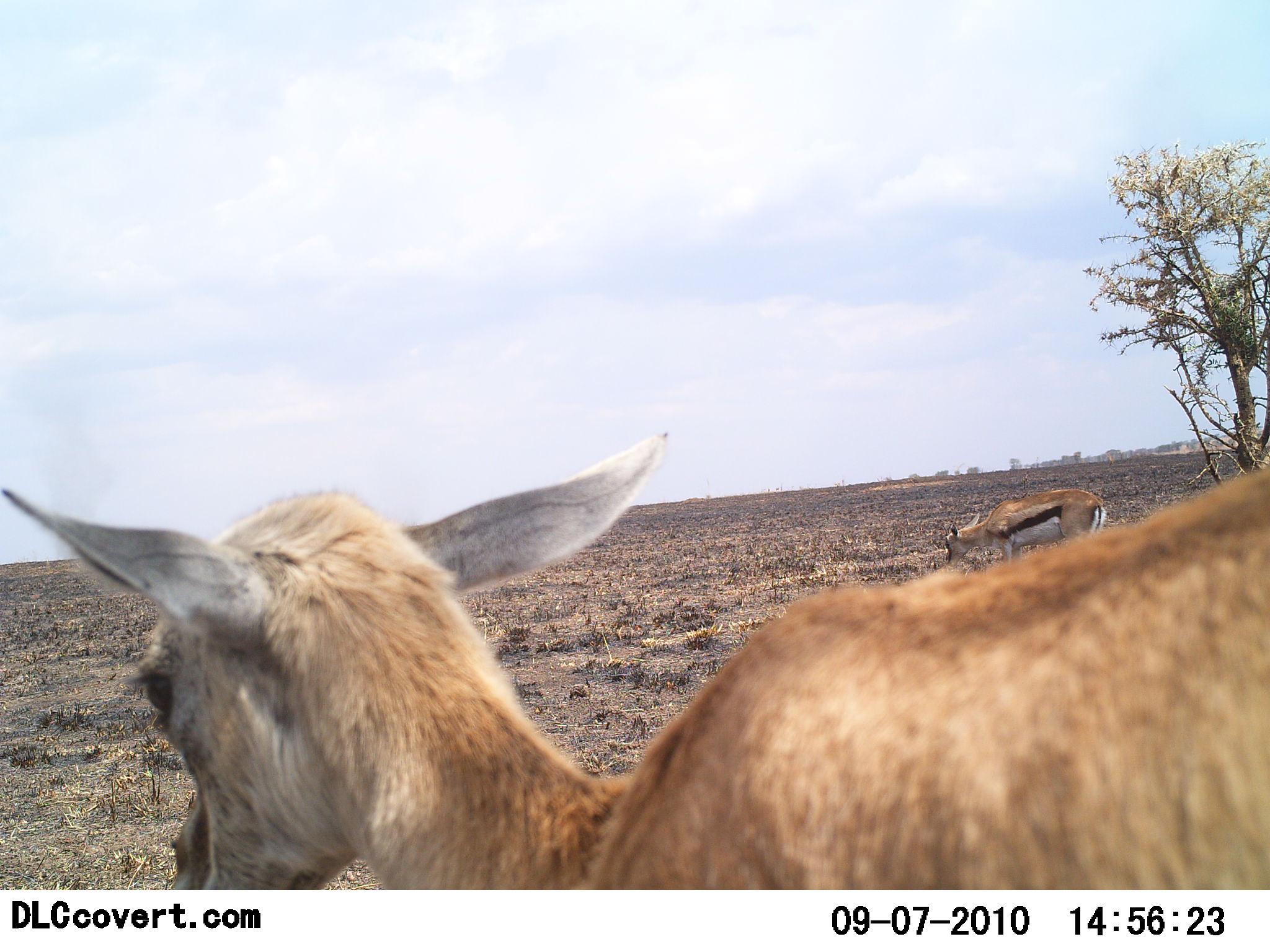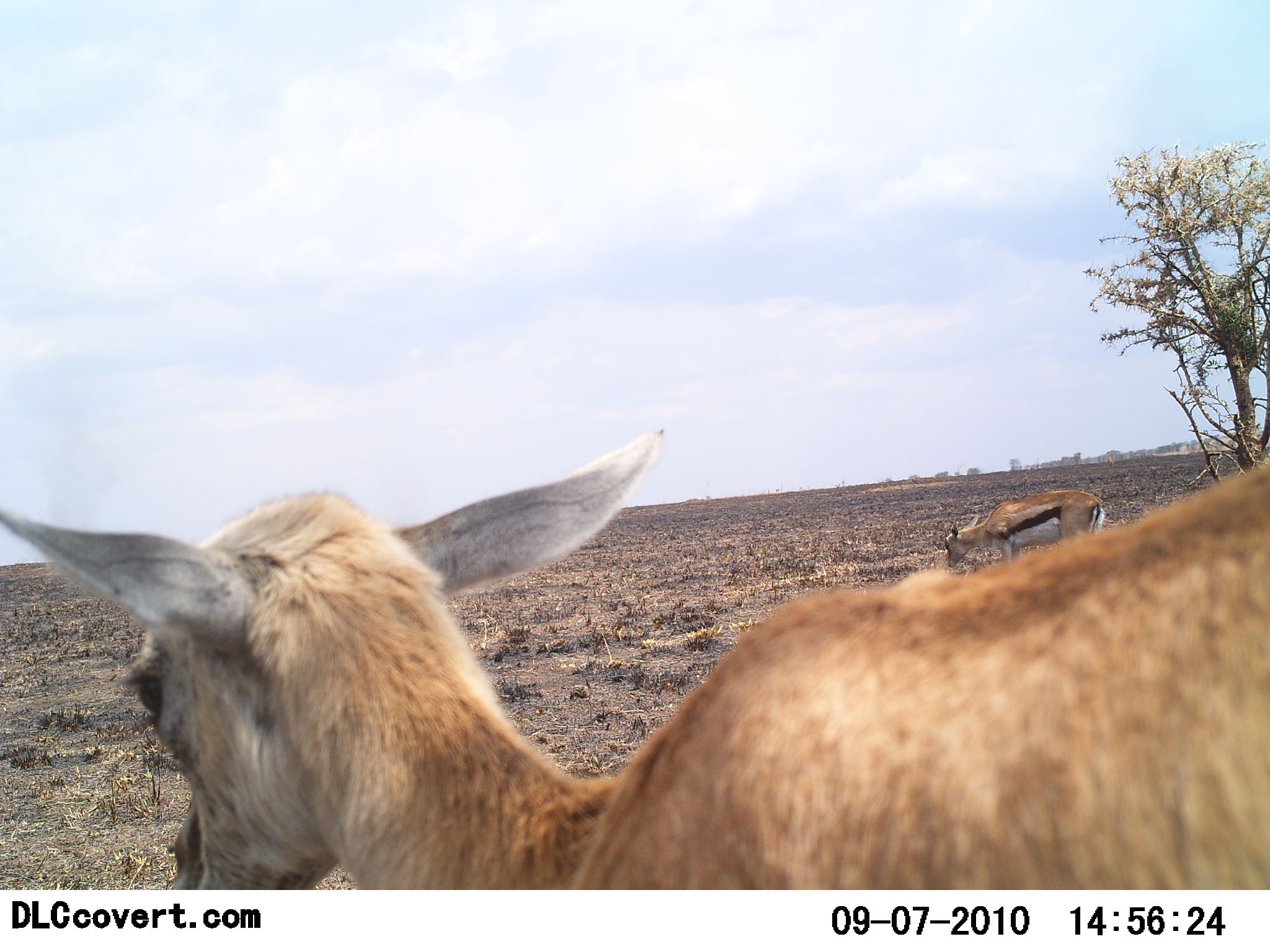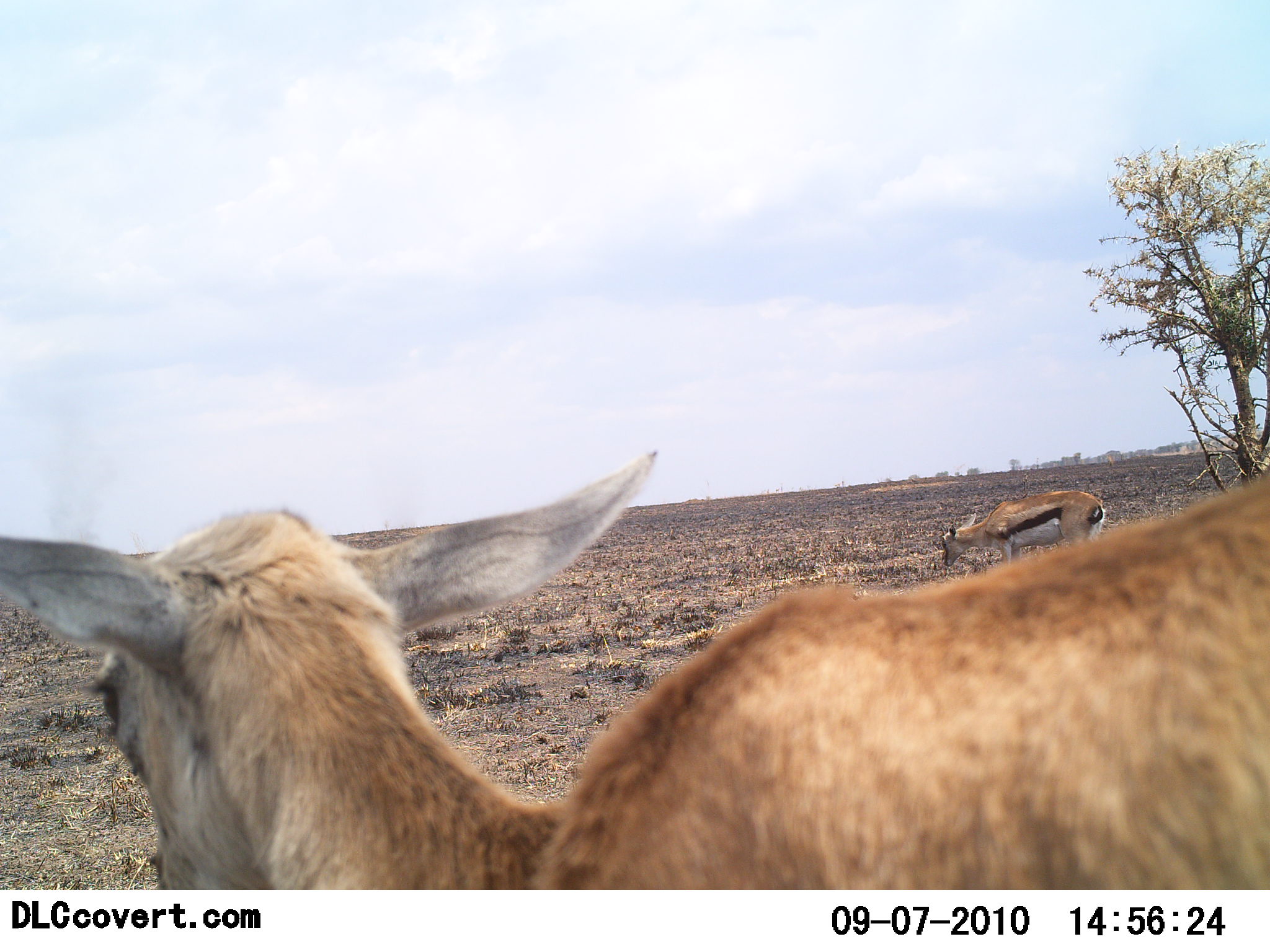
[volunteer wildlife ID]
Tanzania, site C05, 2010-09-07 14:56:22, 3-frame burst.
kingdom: Animalia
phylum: Chordata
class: Mammalia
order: Artiodactyla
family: Bovidae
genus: Eudorcas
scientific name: Eudorcas thomsonii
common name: thomson's gazelle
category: gazellethomsons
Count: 2.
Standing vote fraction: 86%.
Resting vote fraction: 0%.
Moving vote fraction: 14%.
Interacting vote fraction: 0%.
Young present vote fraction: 14%.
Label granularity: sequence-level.